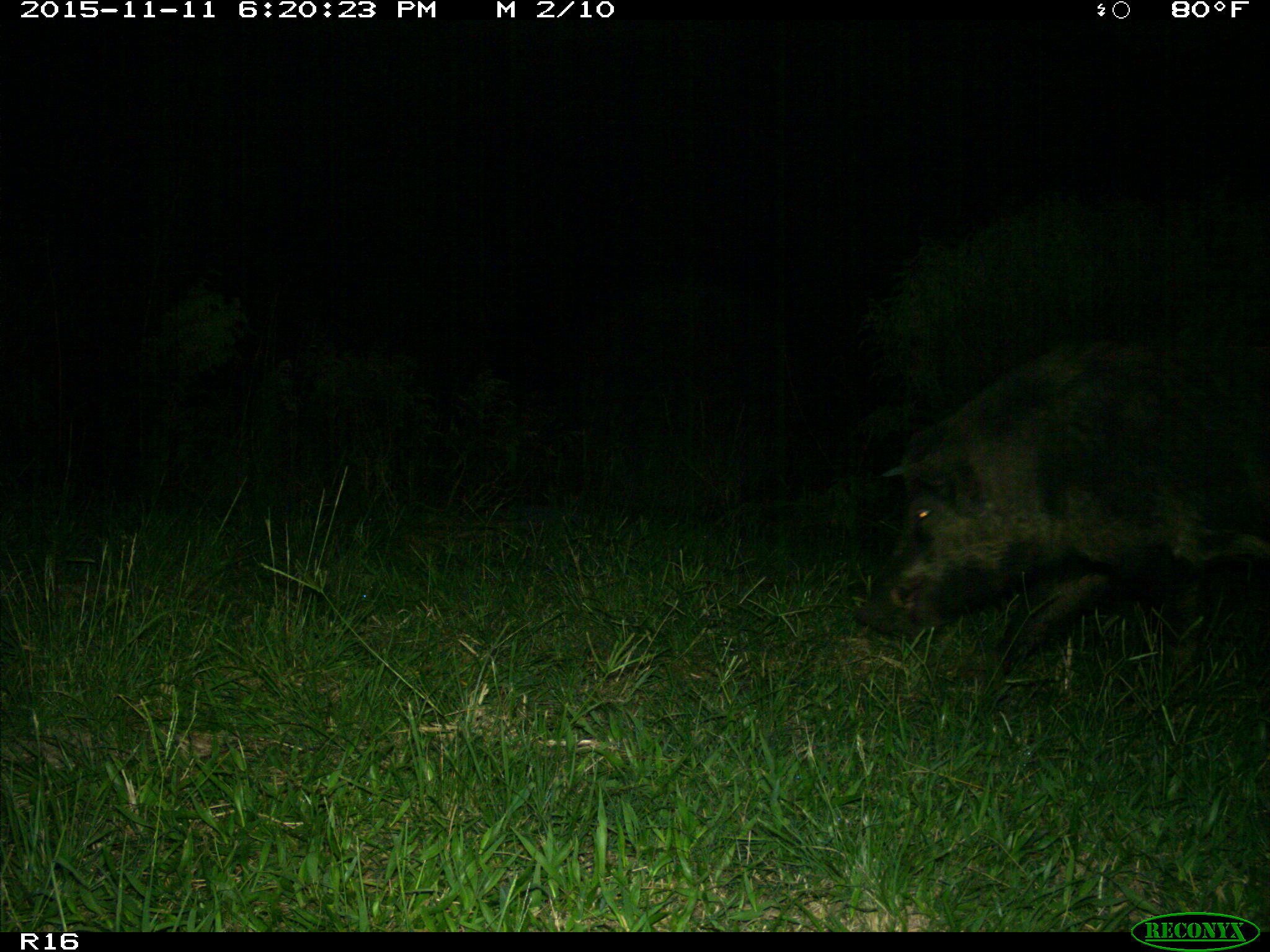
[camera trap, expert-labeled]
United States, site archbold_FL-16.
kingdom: Animalia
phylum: Chordata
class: Mammalia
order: Artiodactyla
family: Suidae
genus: Sus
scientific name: Sus scrofa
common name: wild boar